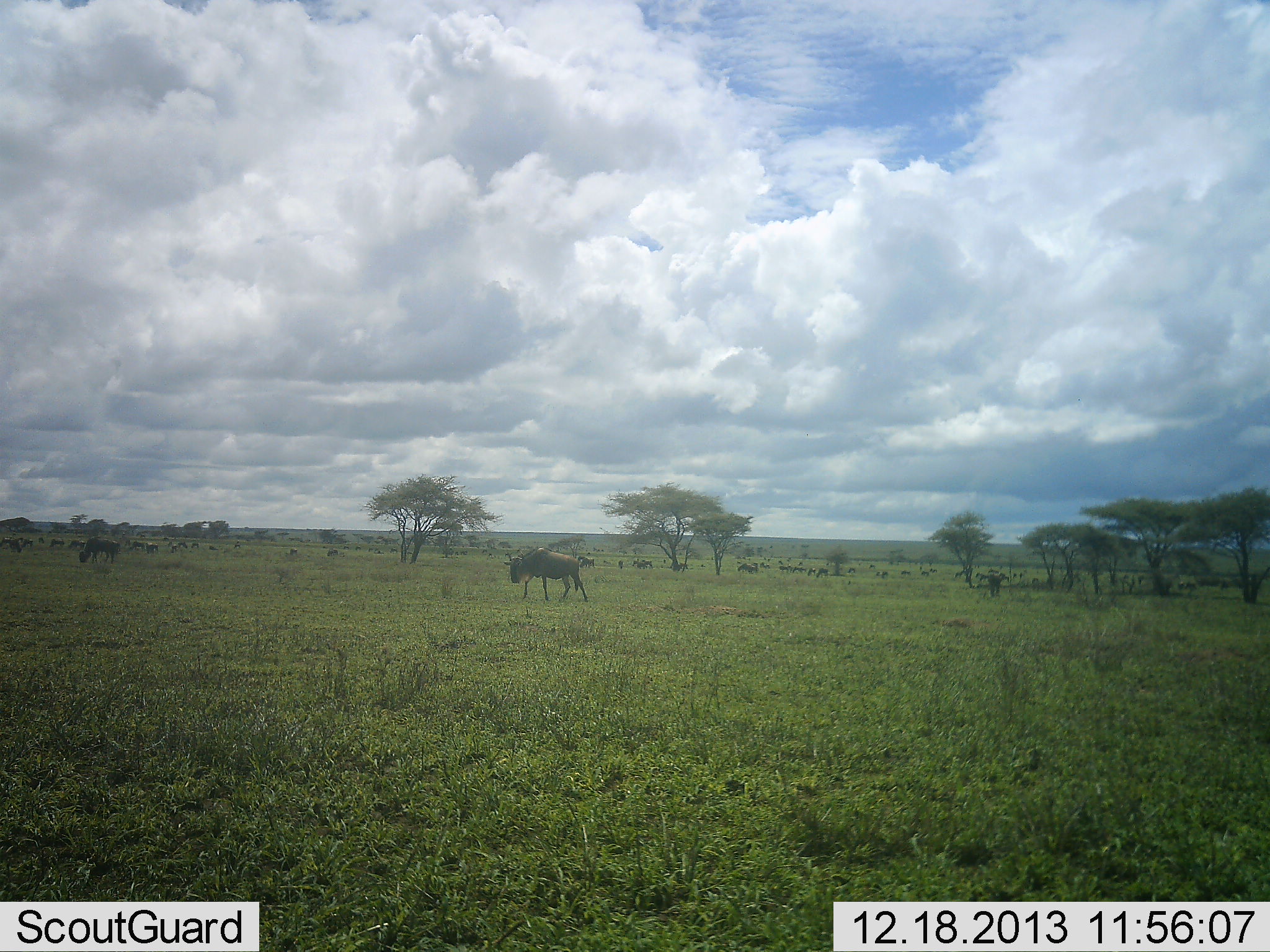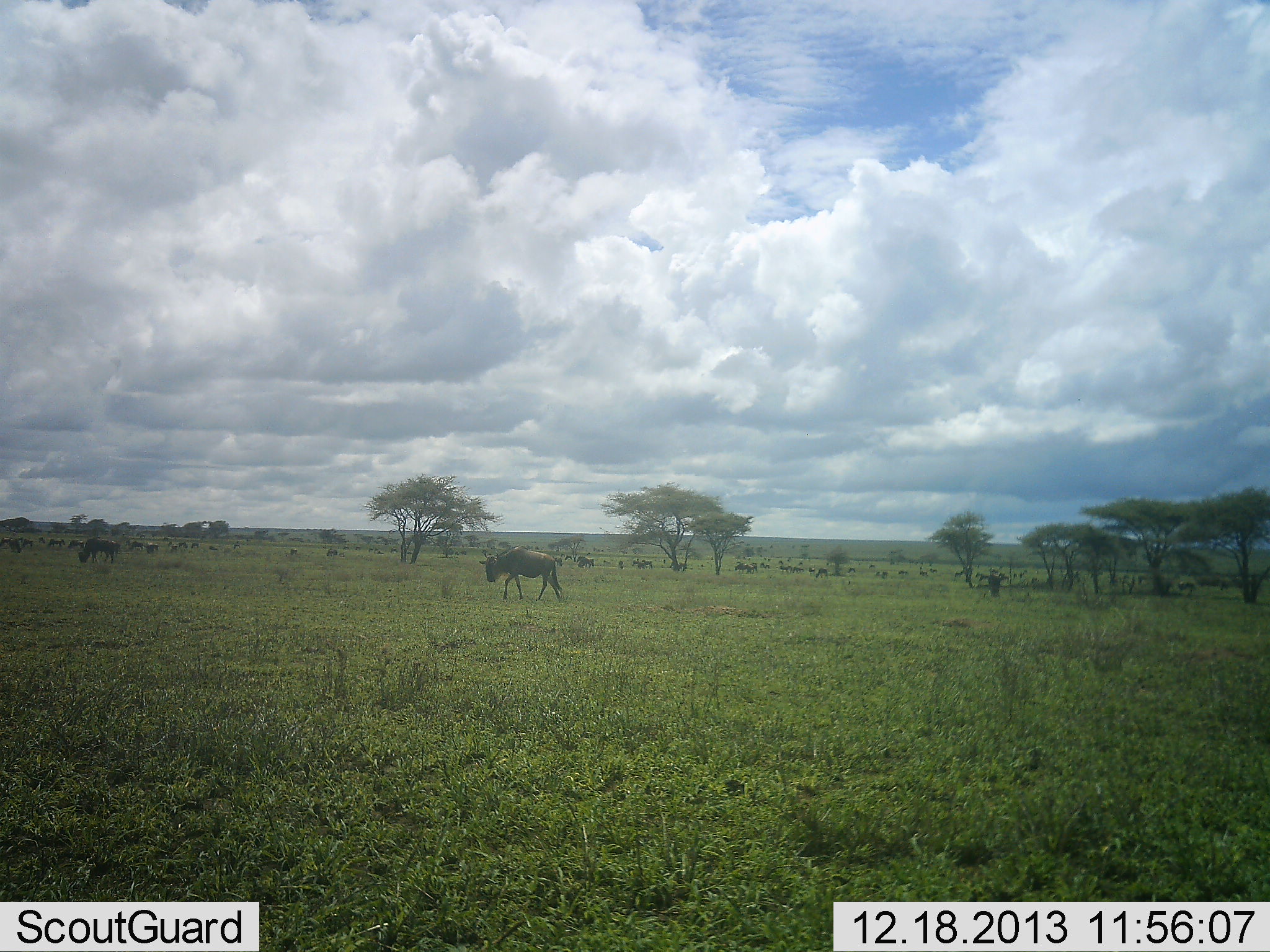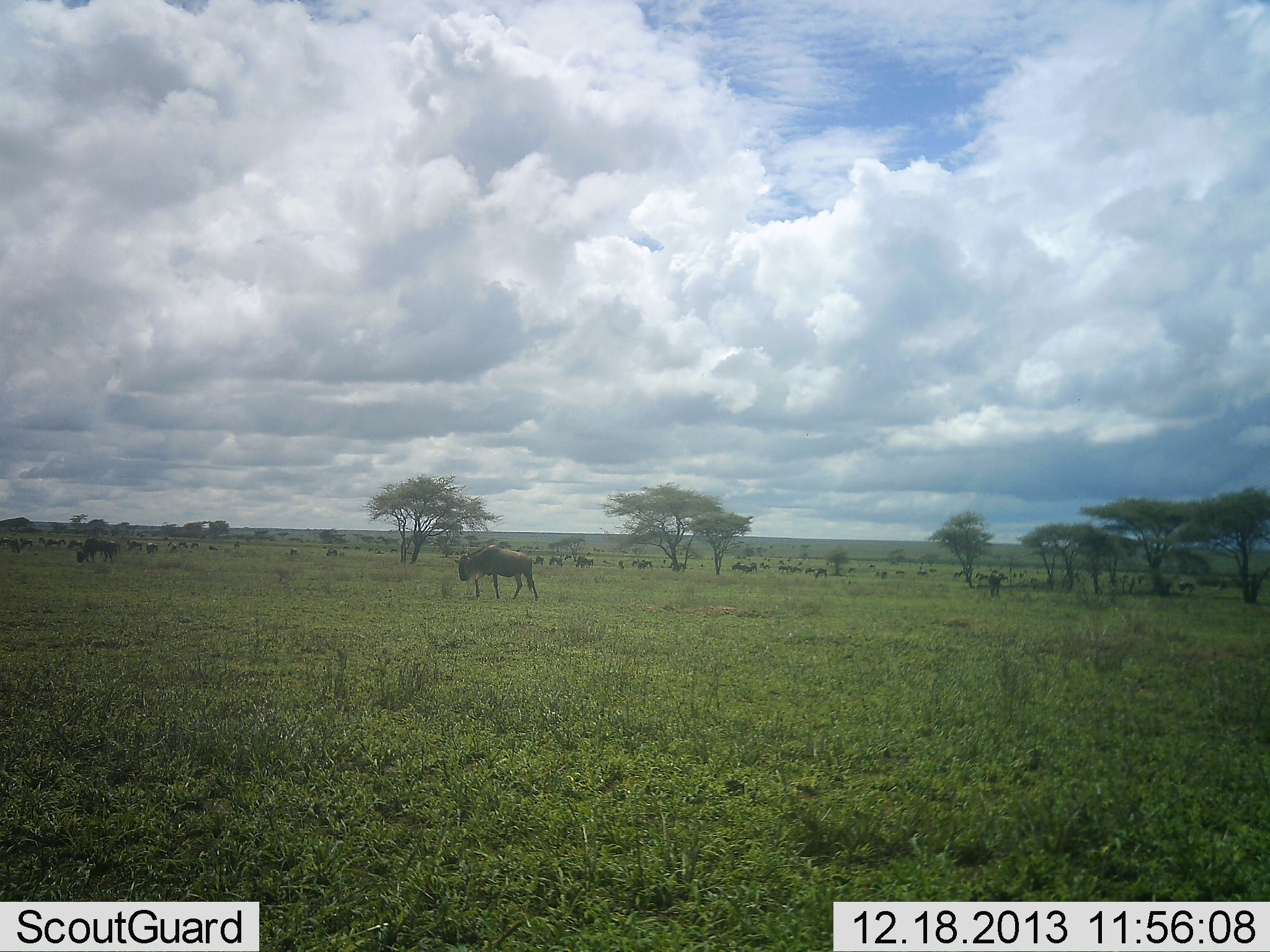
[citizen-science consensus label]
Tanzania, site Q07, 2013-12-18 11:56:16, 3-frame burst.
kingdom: Animalia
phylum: Chordata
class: Mammalia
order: Artiodactyla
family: Bovidae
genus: Connochaetes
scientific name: Connochaetes taurinus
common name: blue wildebeest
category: wildebeest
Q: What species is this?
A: Wildebeest (blue wildebeest) (Connochaetes taurinus).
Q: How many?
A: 11-50.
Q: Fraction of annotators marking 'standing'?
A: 40%.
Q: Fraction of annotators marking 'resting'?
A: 10%.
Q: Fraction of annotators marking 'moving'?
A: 90%.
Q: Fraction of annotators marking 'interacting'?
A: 0%.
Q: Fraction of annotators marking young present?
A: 0%.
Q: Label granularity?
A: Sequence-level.